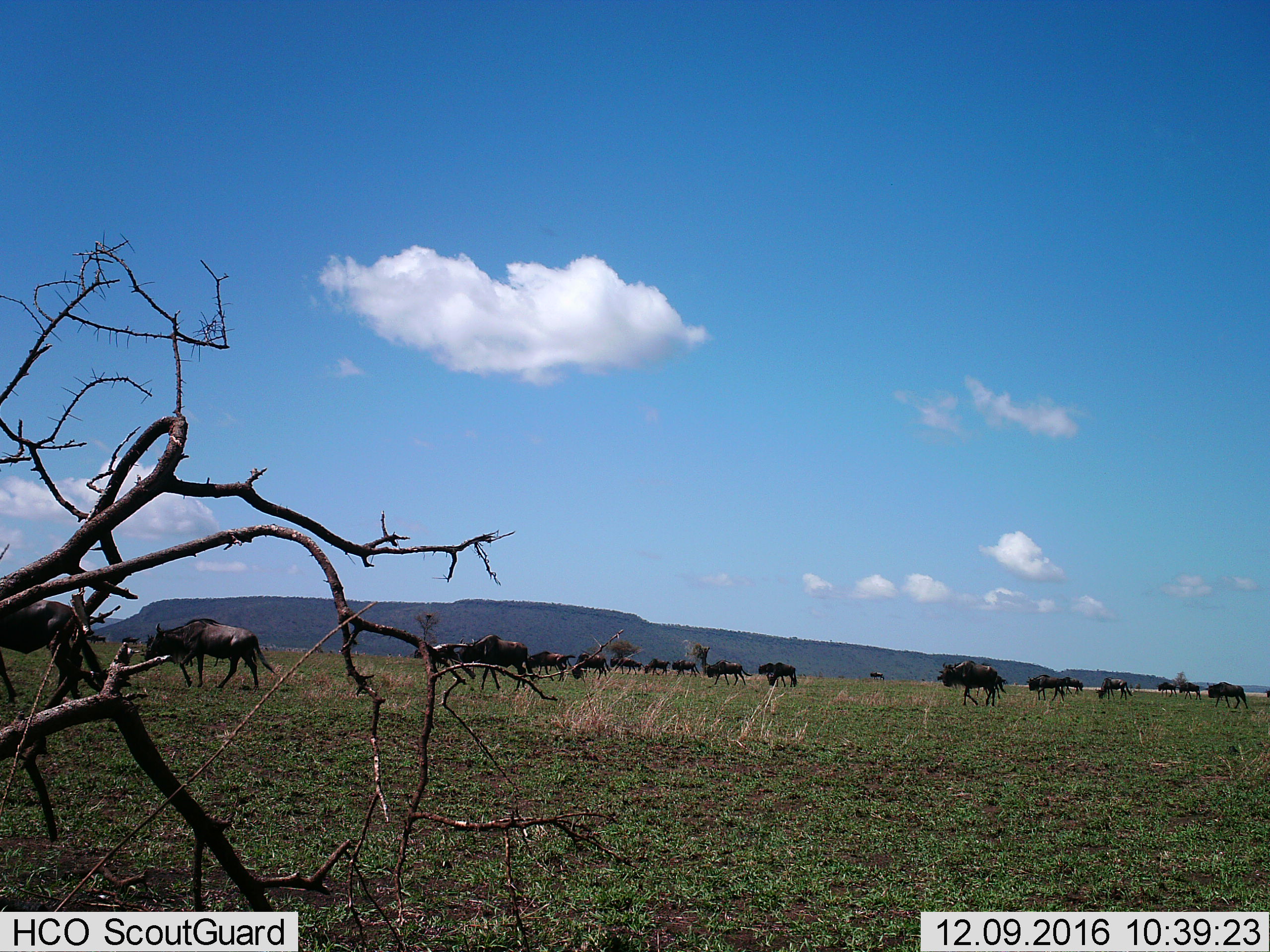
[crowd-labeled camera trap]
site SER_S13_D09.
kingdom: Animalia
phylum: Chordata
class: Mammalia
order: Artiodactyla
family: Bovidae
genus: Connochaetes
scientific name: Connochaetes taurinus taurinus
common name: blue wildebeest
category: wildebeestblue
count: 11-50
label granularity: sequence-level